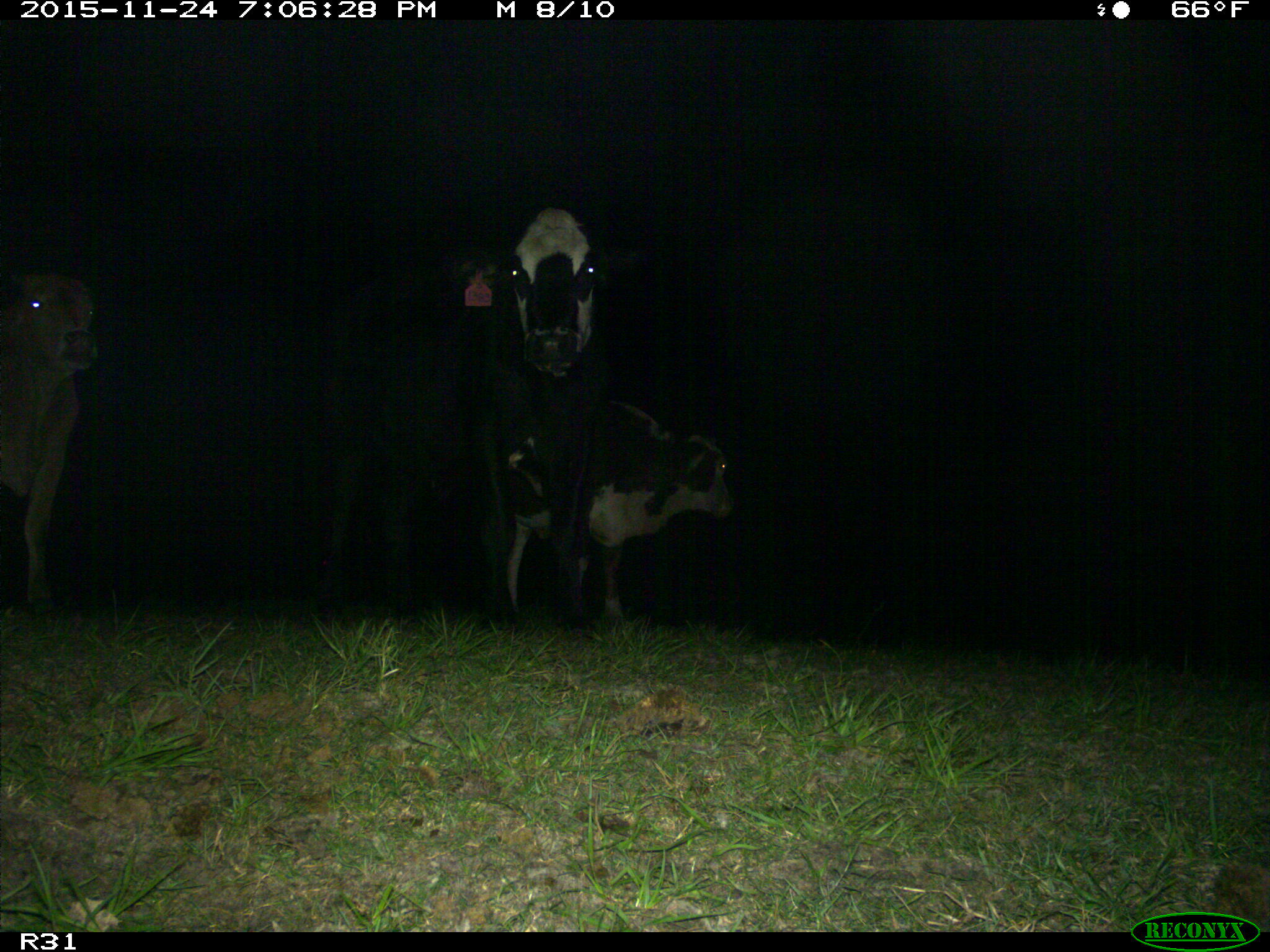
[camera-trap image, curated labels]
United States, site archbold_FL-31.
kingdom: Animalia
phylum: Chordata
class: Mammalia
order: Artiodactyla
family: Bovidae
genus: Bos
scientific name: Bos taurus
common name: domestic cow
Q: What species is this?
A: Bos taurus (domestic cow).